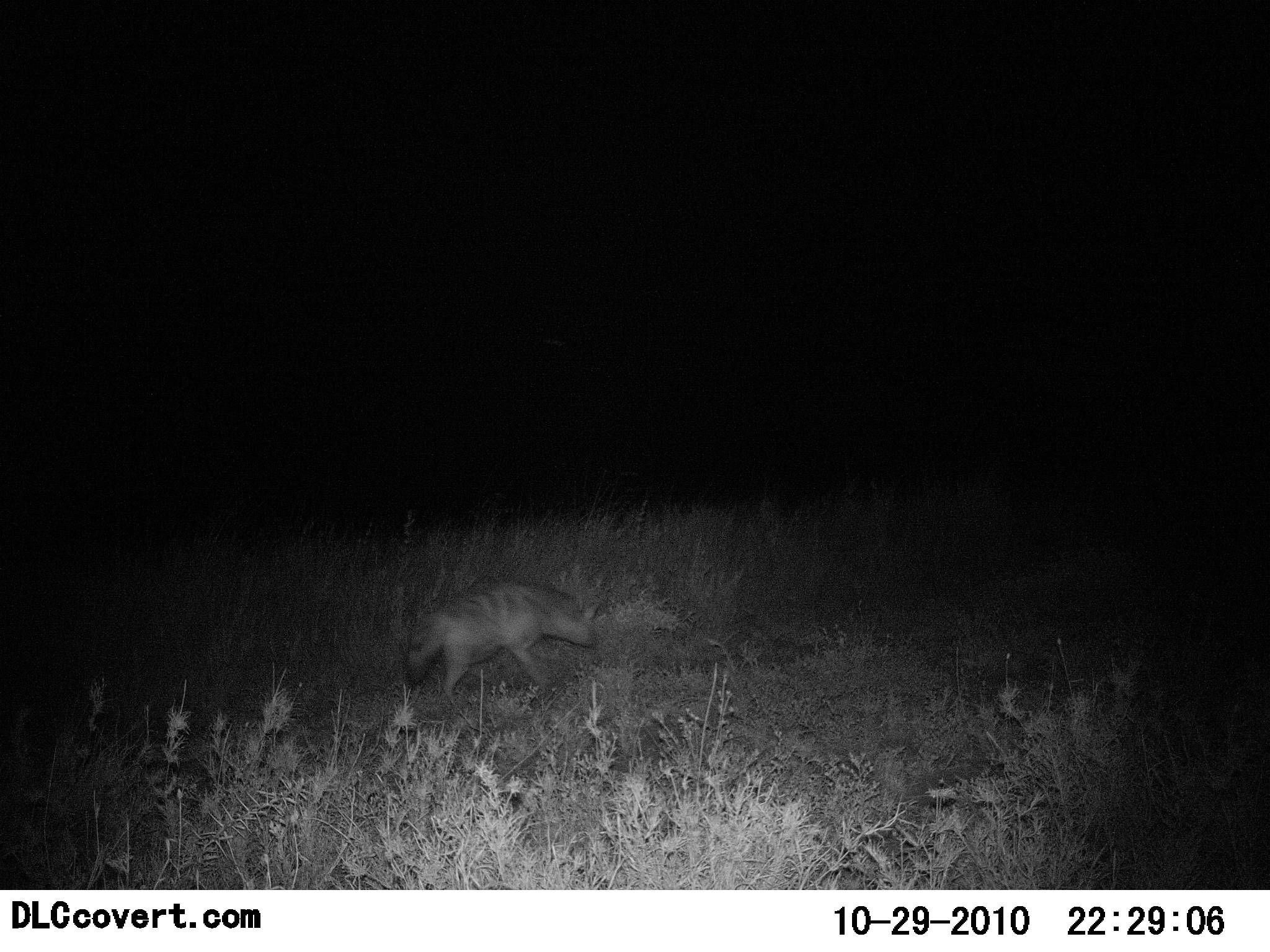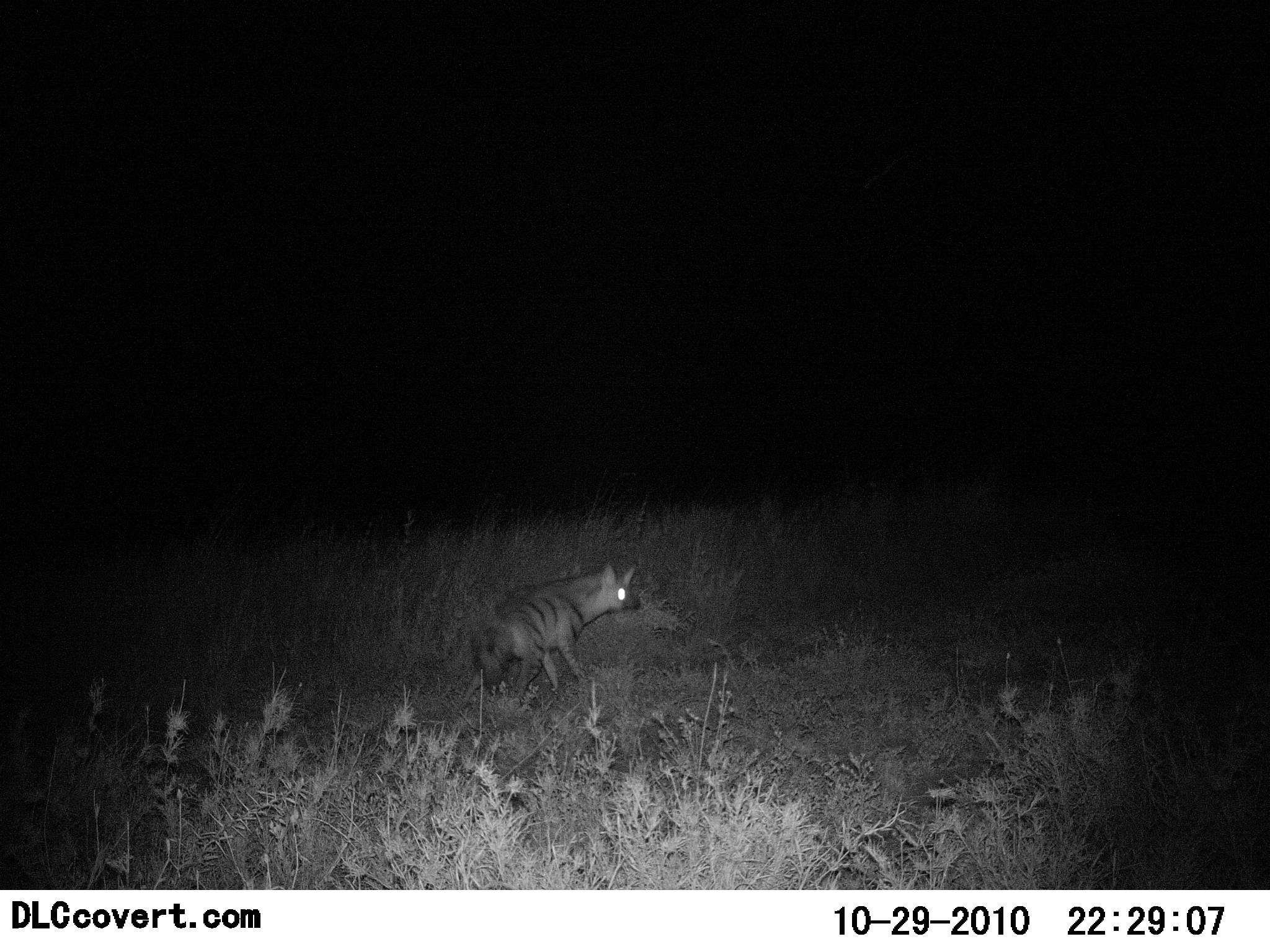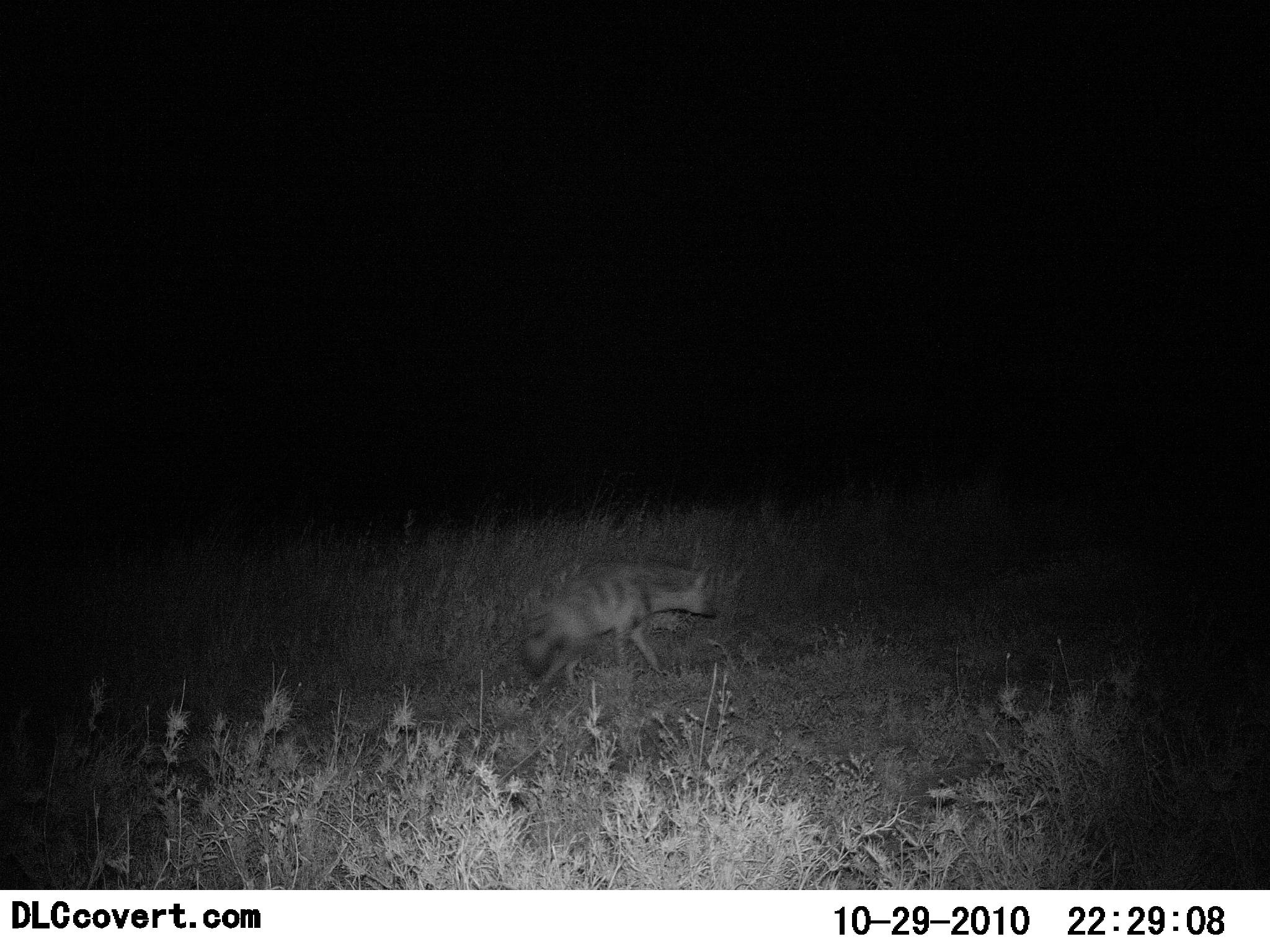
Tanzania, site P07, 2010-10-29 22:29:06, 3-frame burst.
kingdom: Animalia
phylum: Chordata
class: Mammalia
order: Carnivora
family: Hyaenidae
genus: Hyaena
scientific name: Hyaena hyaena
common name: striped hyena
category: hyenastriped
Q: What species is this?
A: Hyenastriped (striped hyena) (Hyaena hyaena).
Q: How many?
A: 1.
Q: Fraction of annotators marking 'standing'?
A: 20%.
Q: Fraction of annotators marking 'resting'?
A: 0%.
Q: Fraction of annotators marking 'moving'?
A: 93%.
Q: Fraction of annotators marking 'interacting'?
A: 0%.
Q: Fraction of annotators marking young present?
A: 0%.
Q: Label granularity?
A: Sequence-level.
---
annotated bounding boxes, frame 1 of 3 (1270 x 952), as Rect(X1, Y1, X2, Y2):
animal: Rect(403, 578, 605, 709)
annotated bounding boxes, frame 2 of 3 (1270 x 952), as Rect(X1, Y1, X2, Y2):
animal: Rect(460, 557, 641, 715)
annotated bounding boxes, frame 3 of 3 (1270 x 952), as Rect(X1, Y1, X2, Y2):
animal: Rect(508, 546, 720, 708)